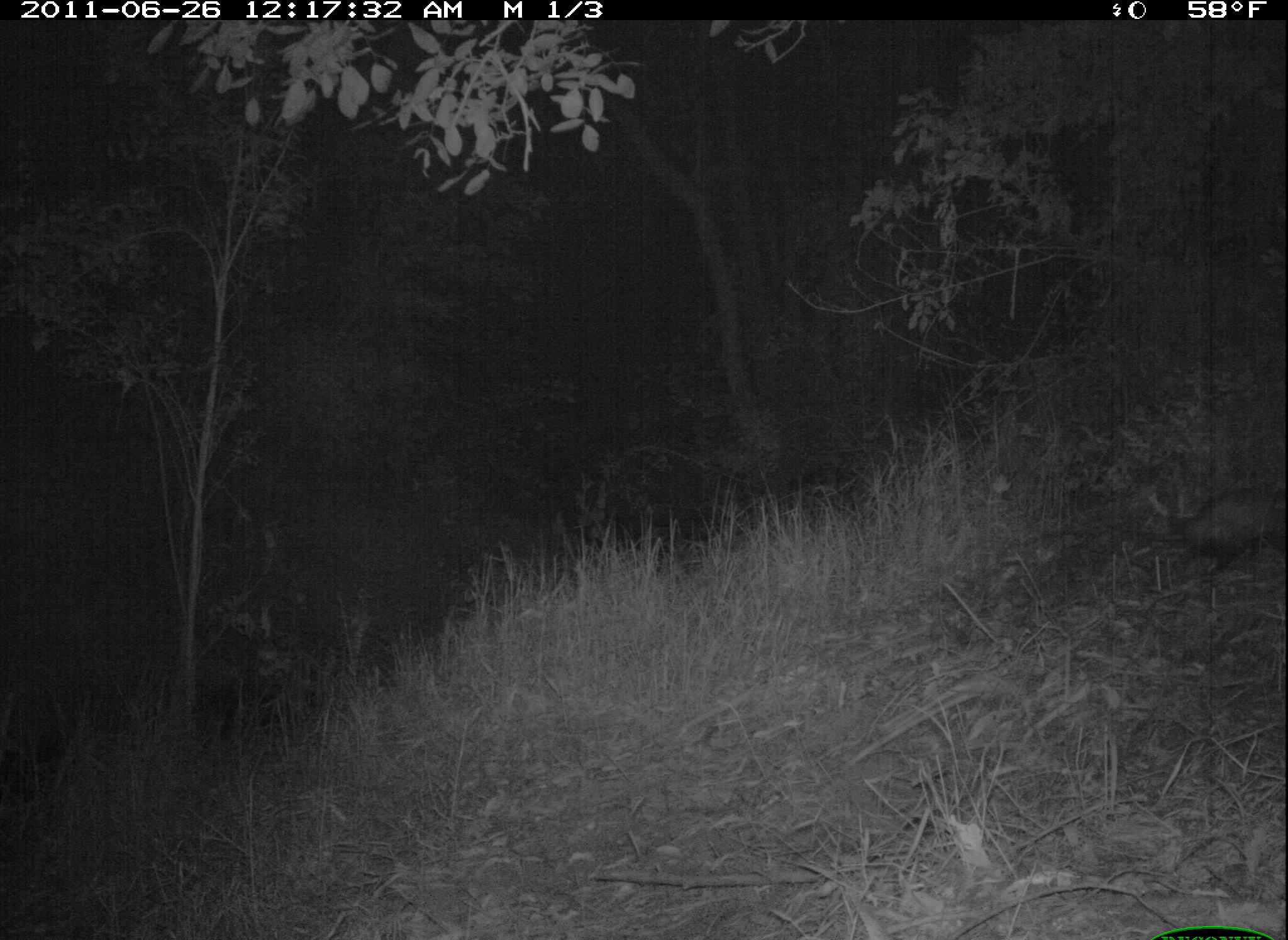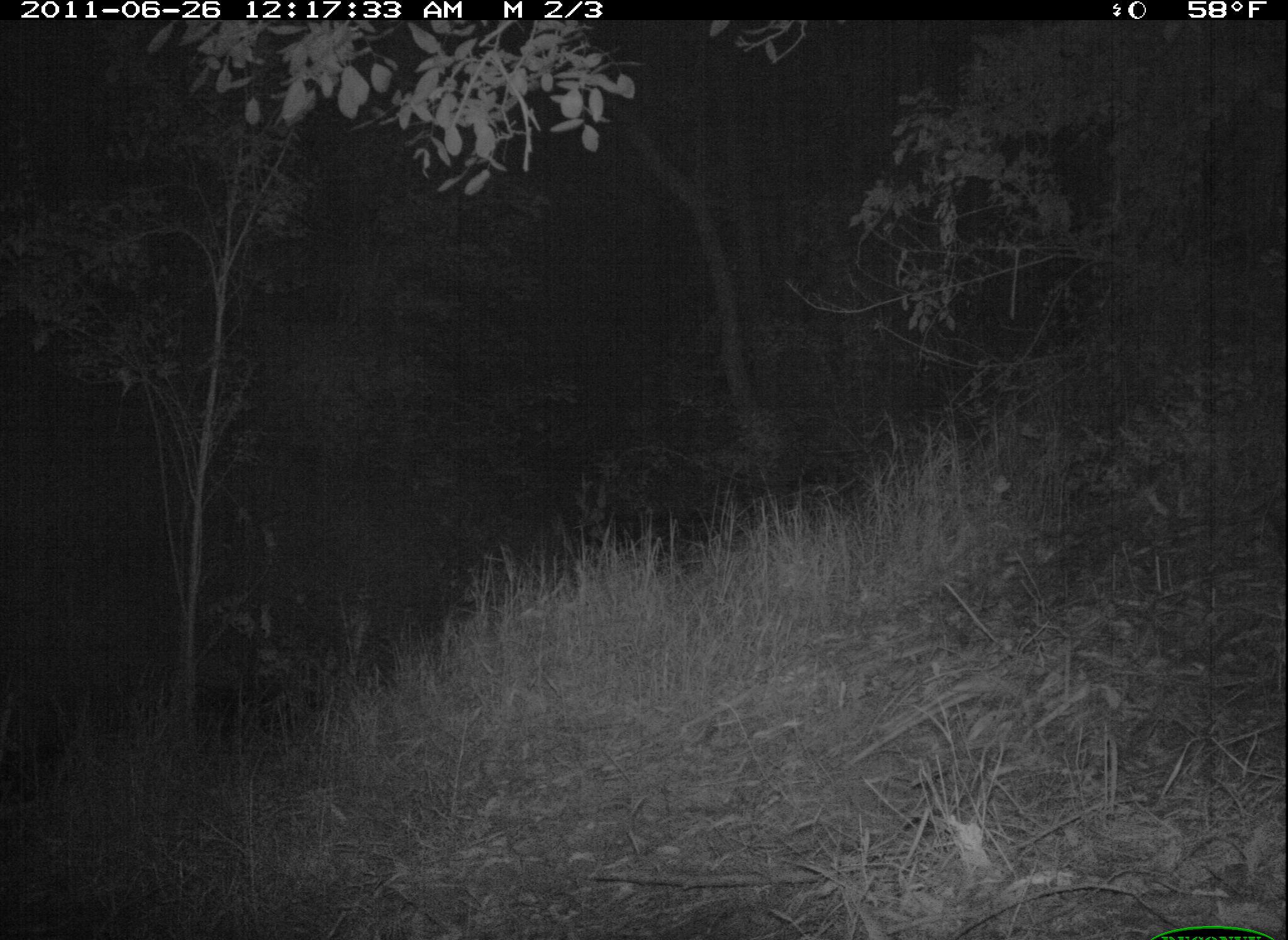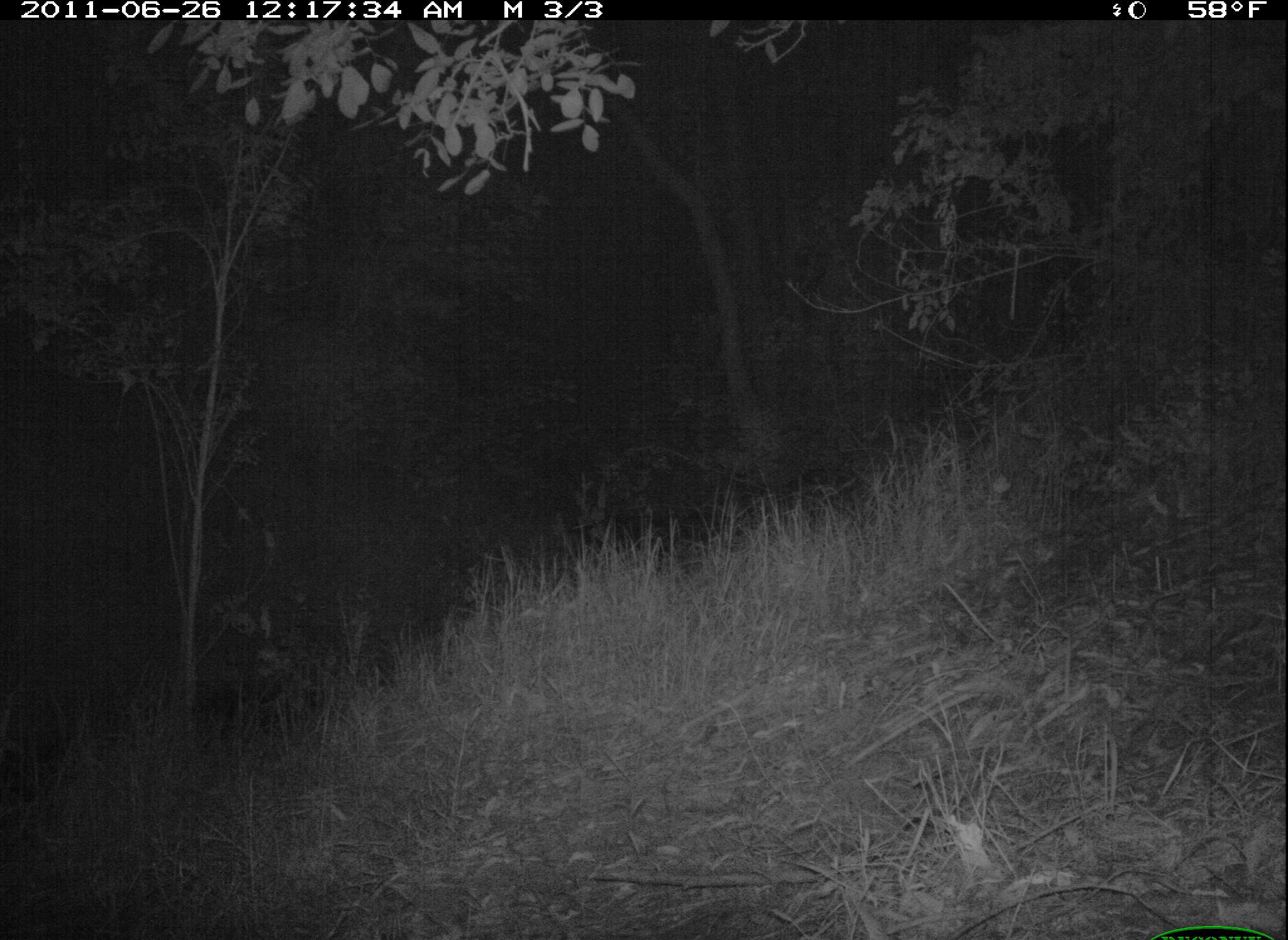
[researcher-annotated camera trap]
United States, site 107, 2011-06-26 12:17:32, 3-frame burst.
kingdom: Animalia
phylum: Chordata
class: Mammalia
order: Didelphimorphia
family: Didelphidae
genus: Didelphis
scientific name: Didelphis virginiana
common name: virginia opossum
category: opossum